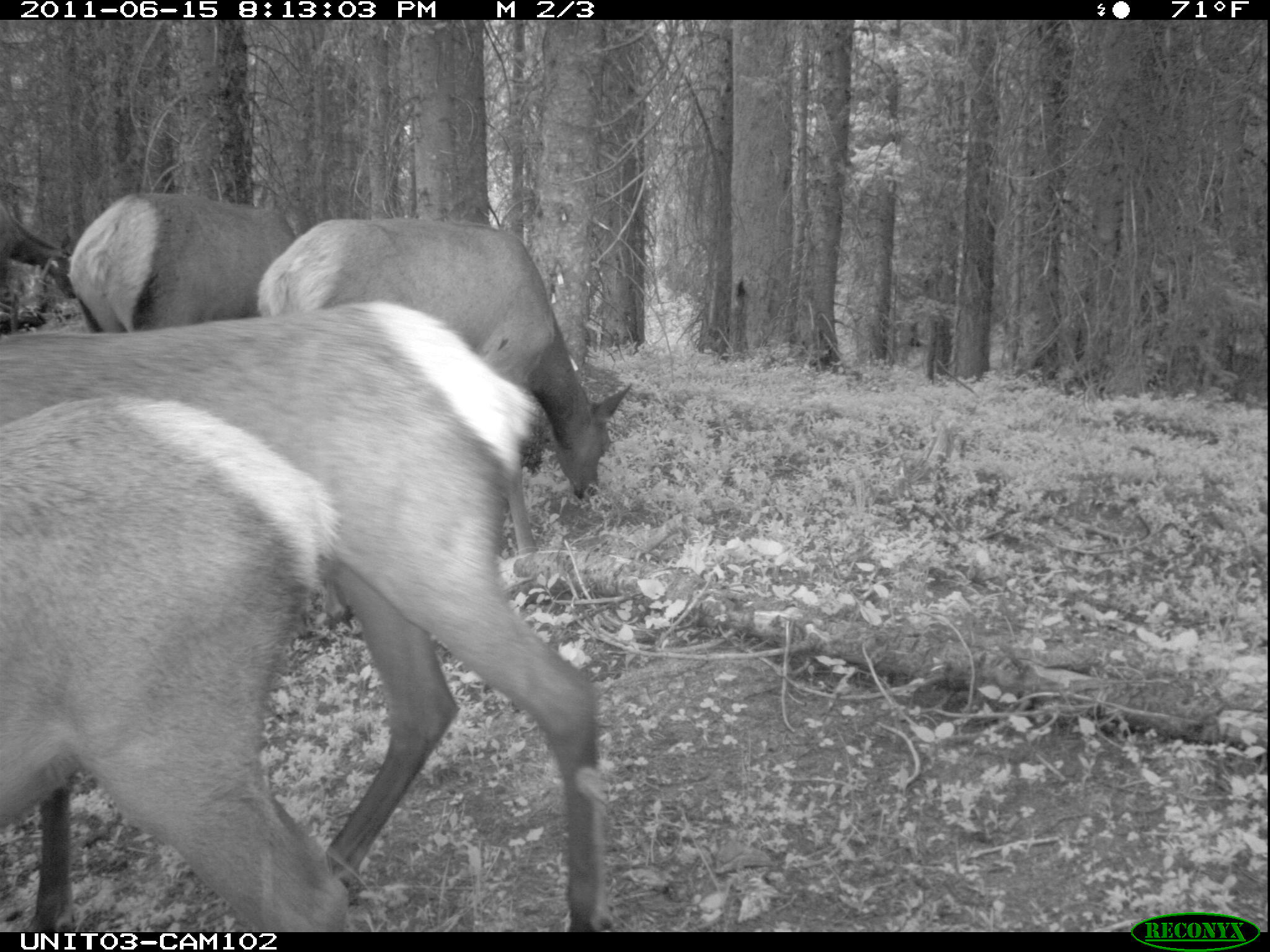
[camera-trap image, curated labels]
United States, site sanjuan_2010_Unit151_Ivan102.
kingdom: Animalia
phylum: Chordata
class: Mammalia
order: Artiodactyla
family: Cervidae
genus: Cervus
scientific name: Cervus elaphus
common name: red deer